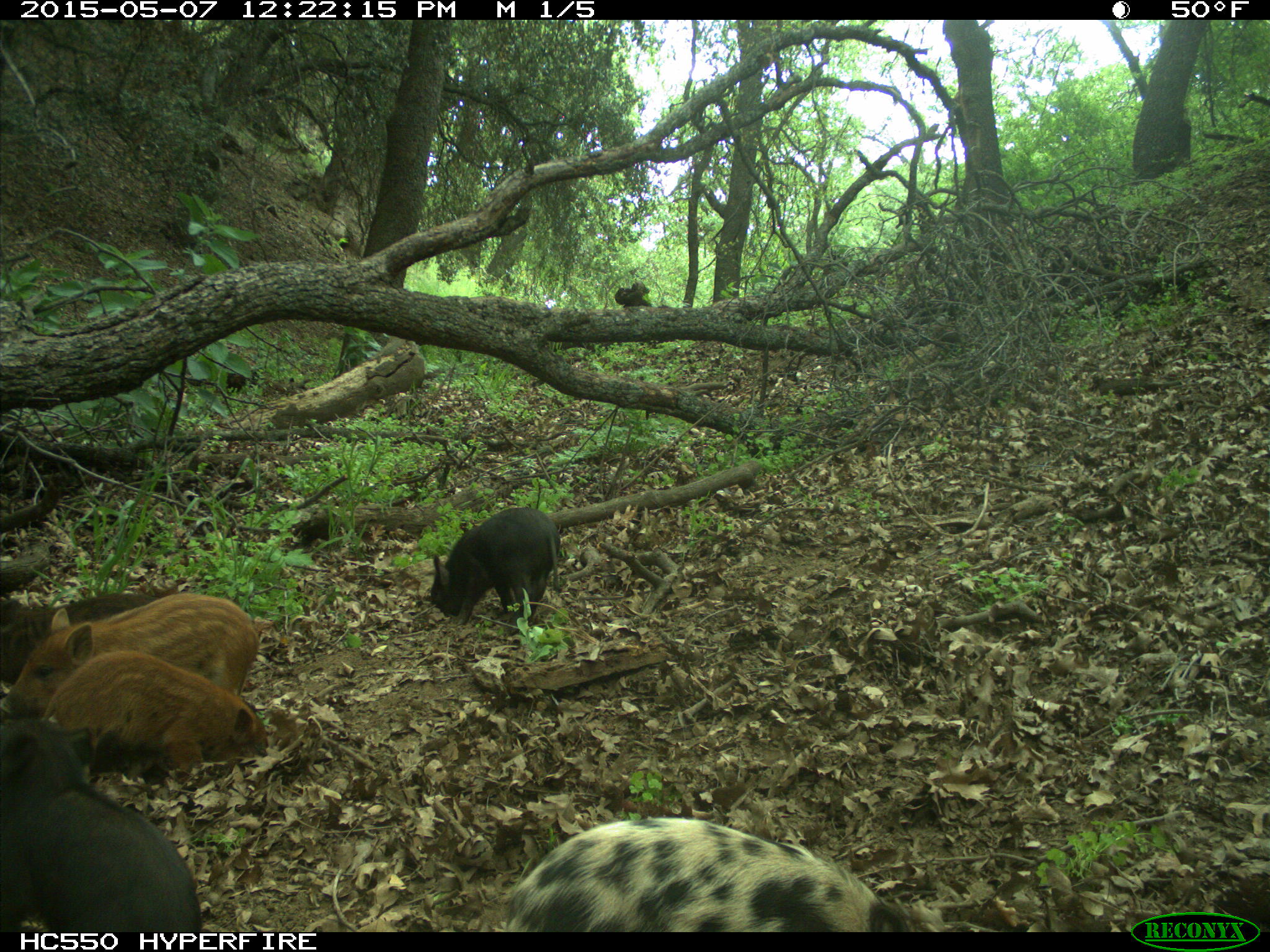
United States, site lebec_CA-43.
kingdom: Animalia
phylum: Chordata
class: Mammalia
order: Artiodactyla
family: Suidae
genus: Sus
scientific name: Sus scrofa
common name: wild boar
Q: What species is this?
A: Sus scrofa (wild boar).